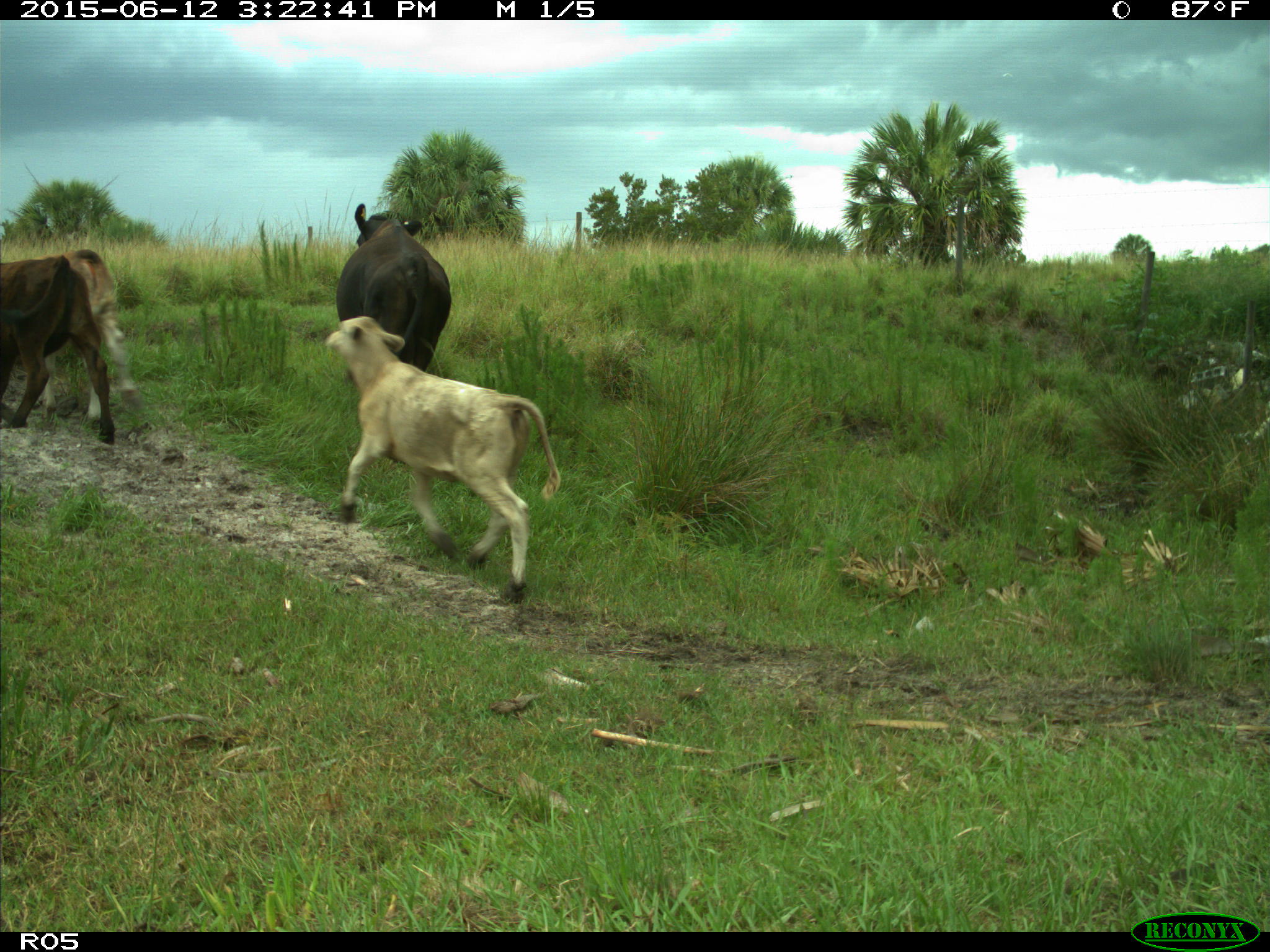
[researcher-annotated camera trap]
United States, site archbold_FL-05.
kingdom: Animalia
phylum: Chordata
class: Mammalia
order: Artiodactyla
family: Bovidae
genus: Bos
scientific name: Bos taurus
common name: domestic cow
Bos taurus (domestic cow).